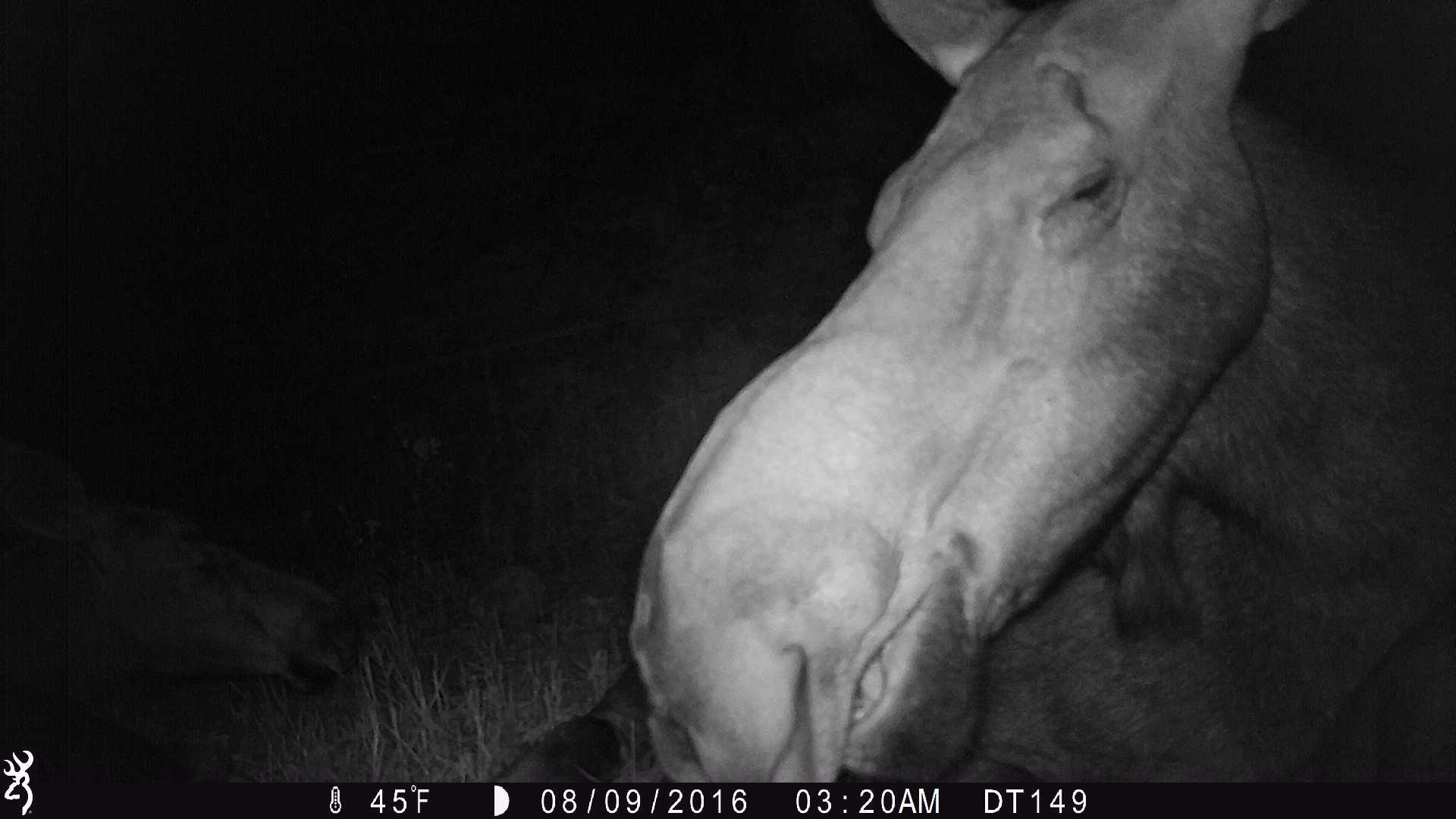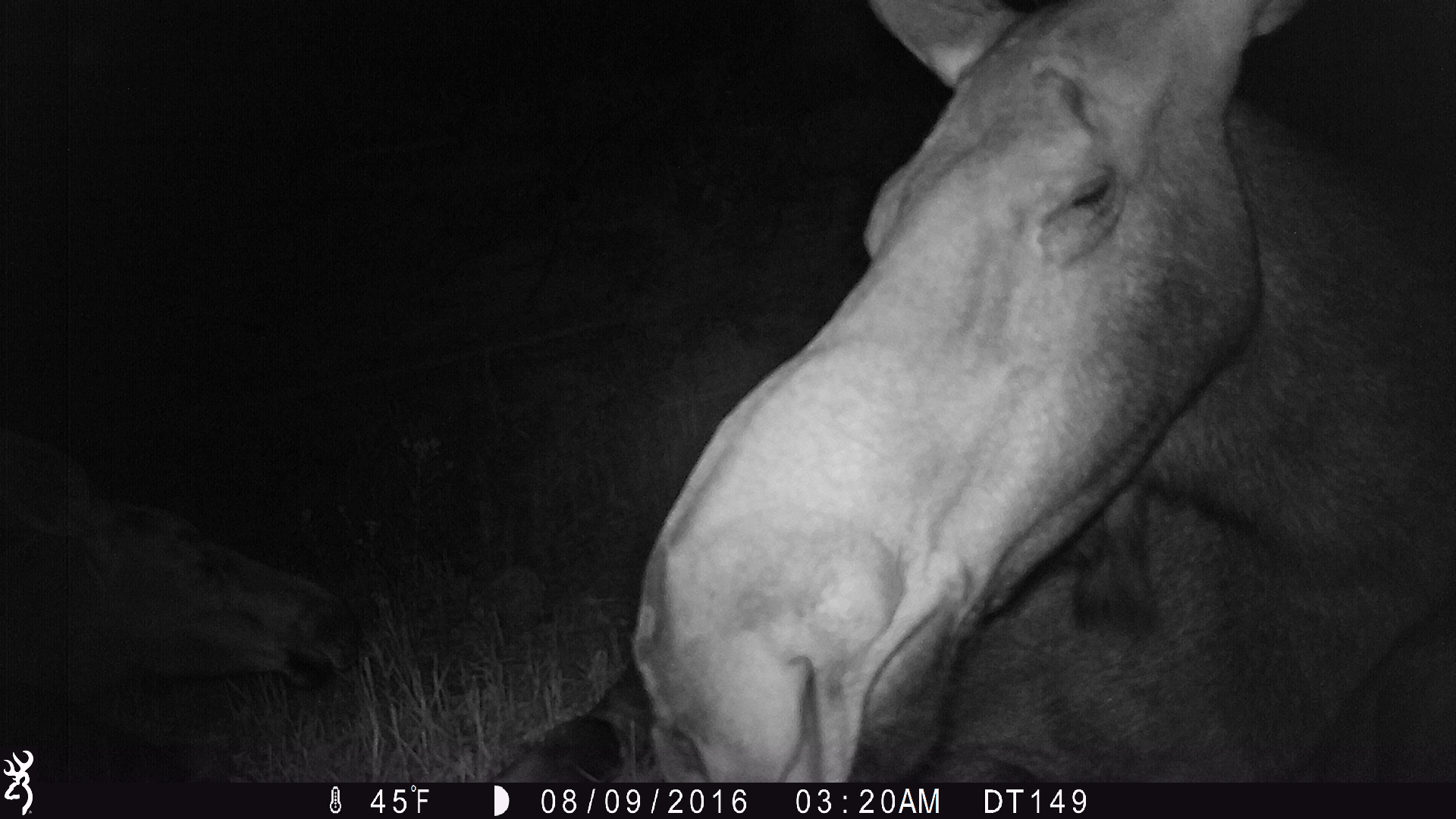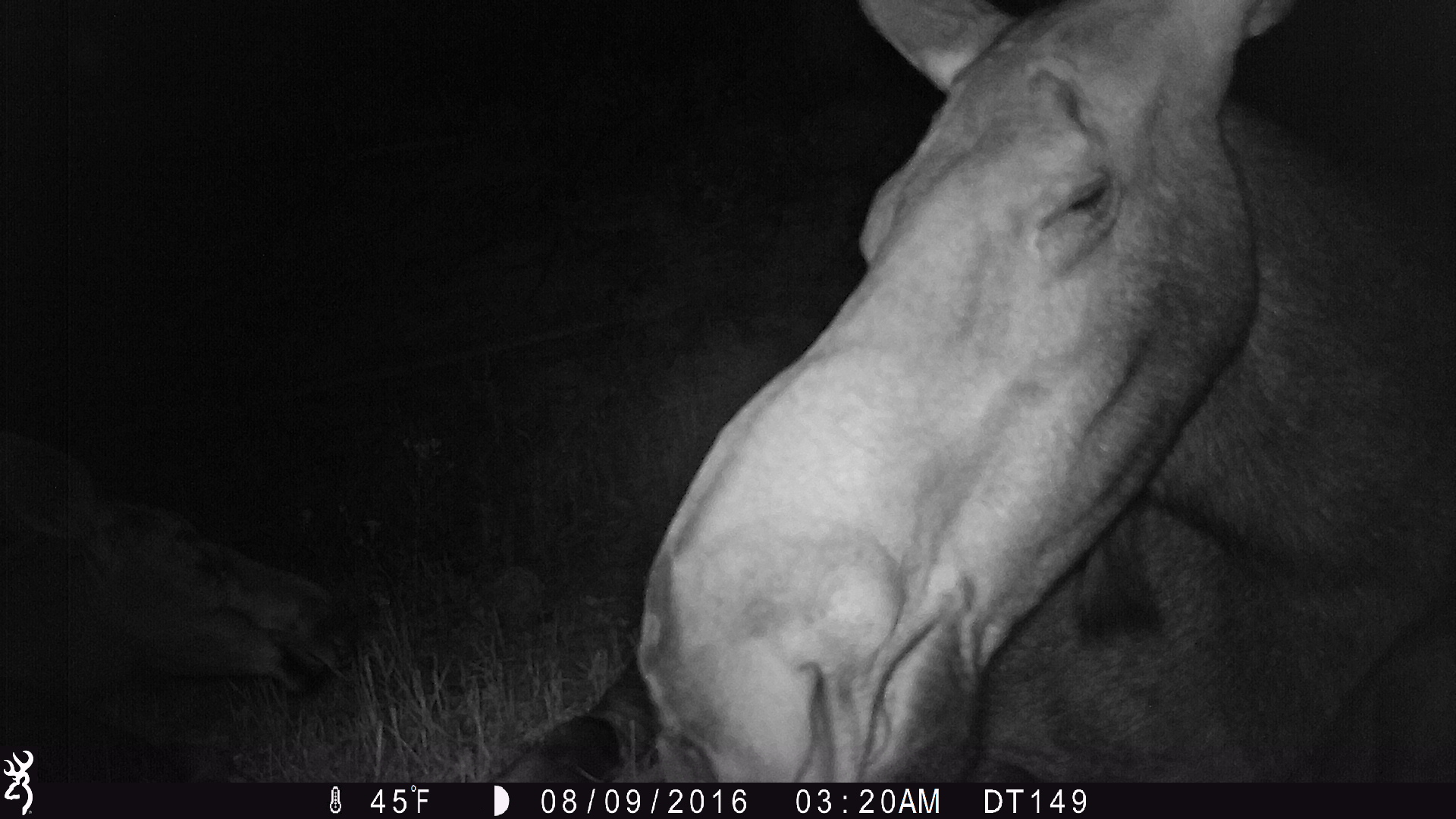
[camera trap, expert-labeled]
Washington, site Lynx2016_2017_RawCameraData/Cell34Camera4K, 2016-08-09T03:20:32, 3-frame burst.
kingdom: Animalia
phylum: Chordata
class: Mammalia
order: Artiodactyla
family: Cervidae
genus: Alces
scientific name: Alces alces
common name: moose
Alces alces (moose). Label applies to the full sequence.